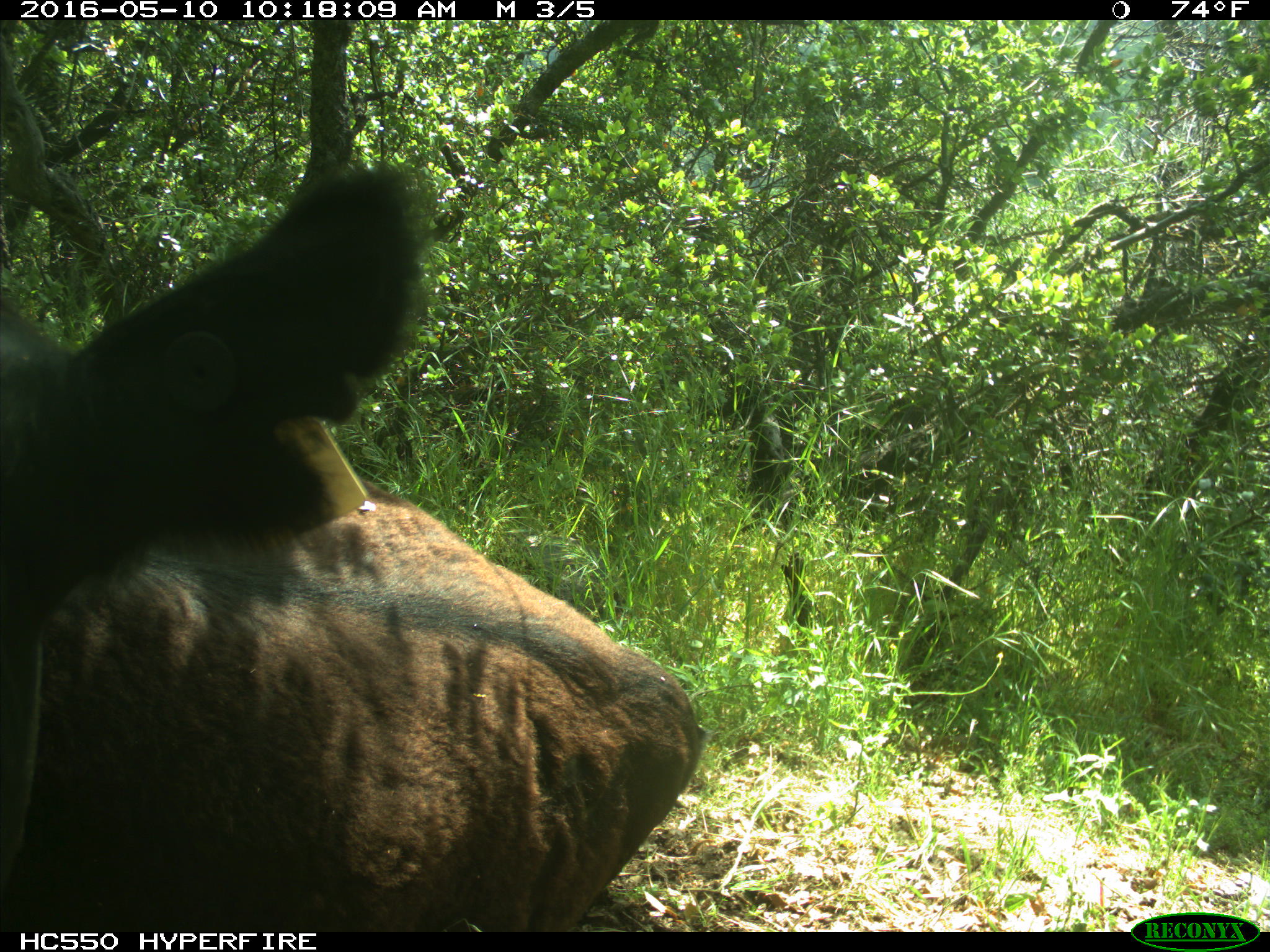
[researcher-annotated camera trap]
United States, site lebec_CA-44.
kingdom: Animalia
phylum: Chordata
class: Mammalia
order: Artiodactyla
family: Bovidae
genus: Bos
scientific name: Bos taurus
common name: domestic cow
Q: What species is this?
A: Bos taurus (domestic cow).